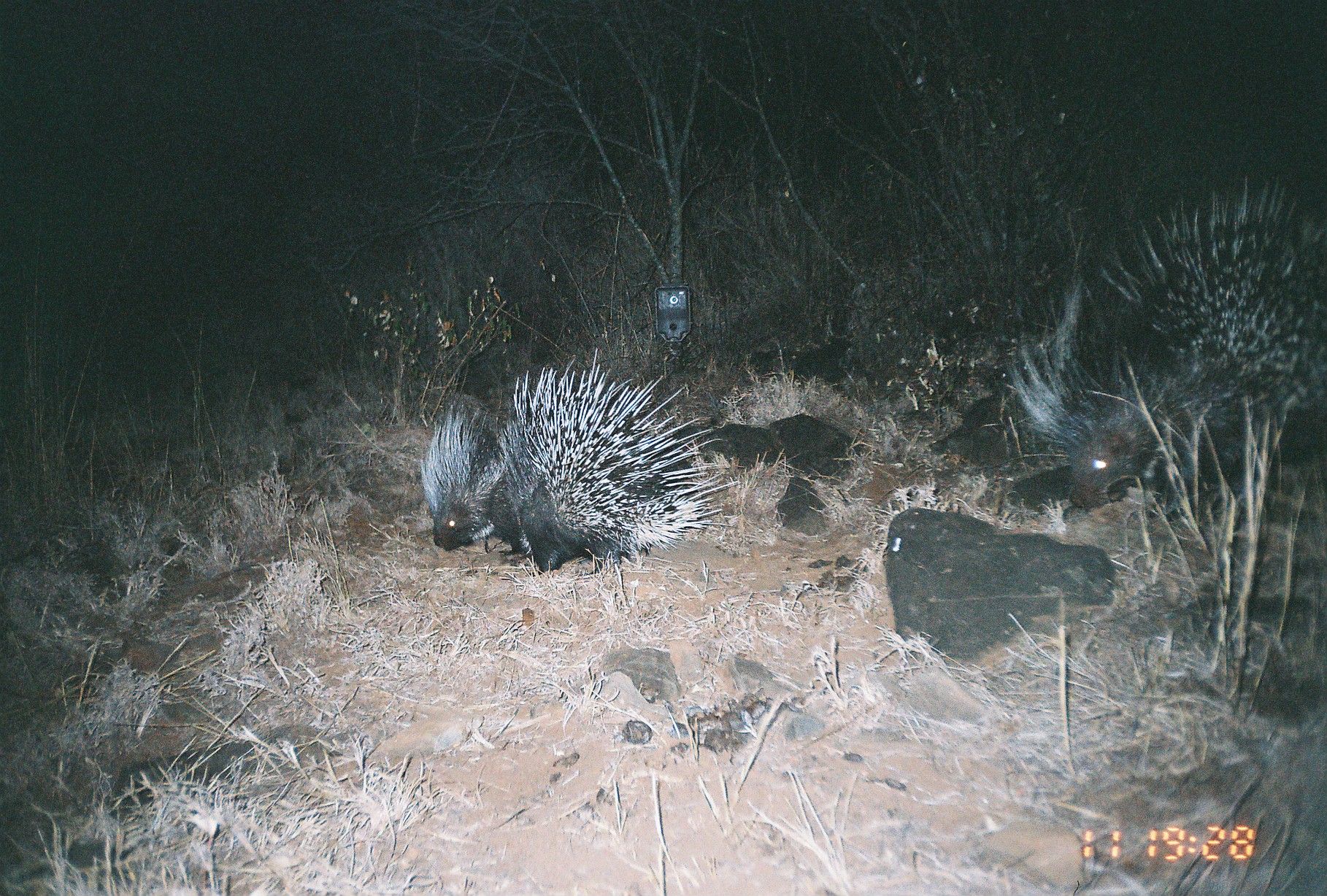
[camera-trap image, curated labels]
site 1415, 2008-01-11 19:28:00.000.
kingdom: Animalia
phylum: Chordata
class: Mammalia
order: Rodentia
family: Hystricidae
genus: Hystrix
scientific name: Hystrix cristata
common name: crested porcupine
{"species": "Hystrix cristata (crested porcupine)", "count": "3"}